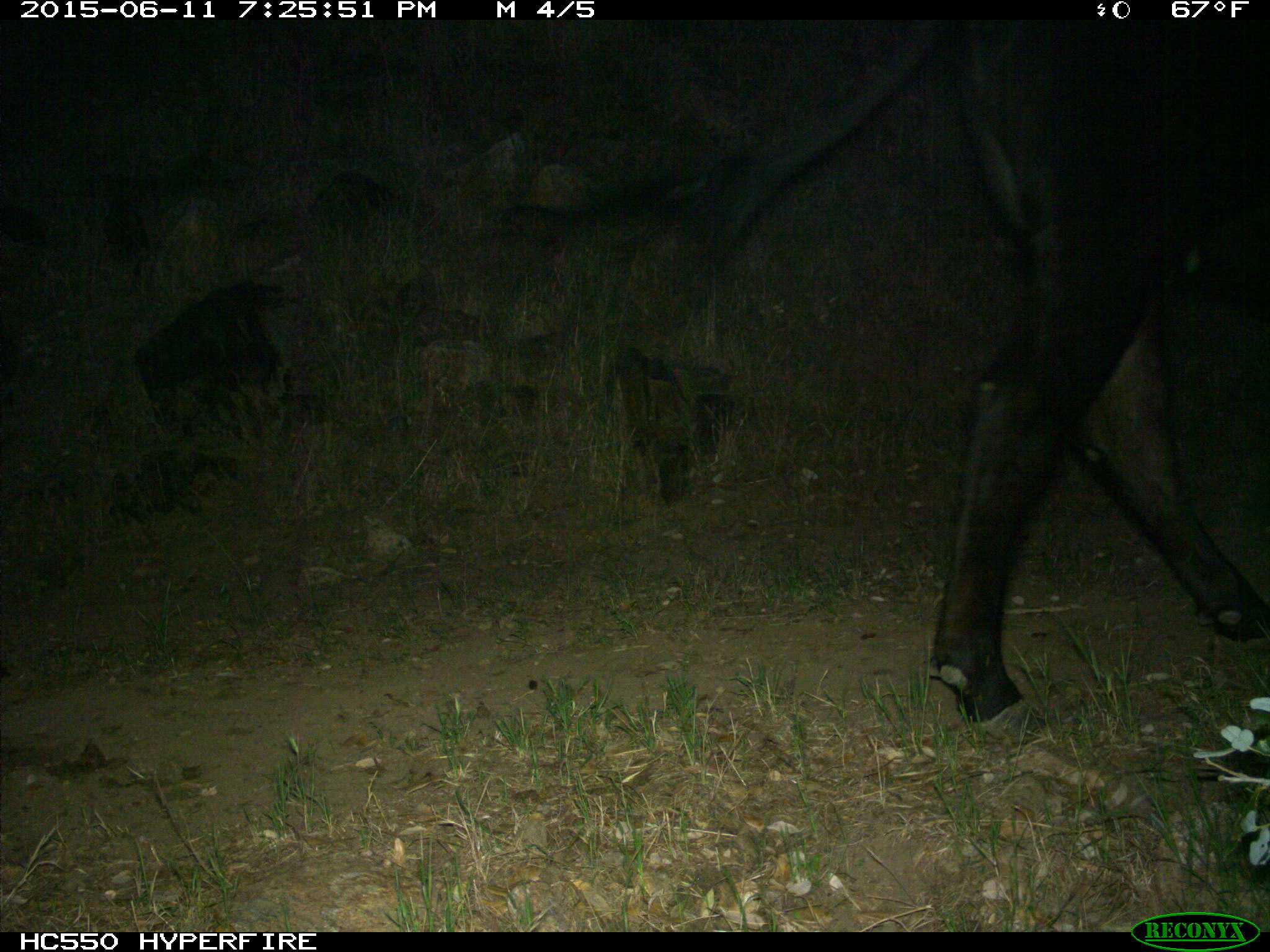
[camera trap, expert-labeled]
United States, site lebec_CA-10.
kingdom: Animalia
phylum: Chordata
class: Mammalia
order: Artiodactyla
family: Bovidae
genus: Bos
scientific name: Bos taurus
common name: domestic cow